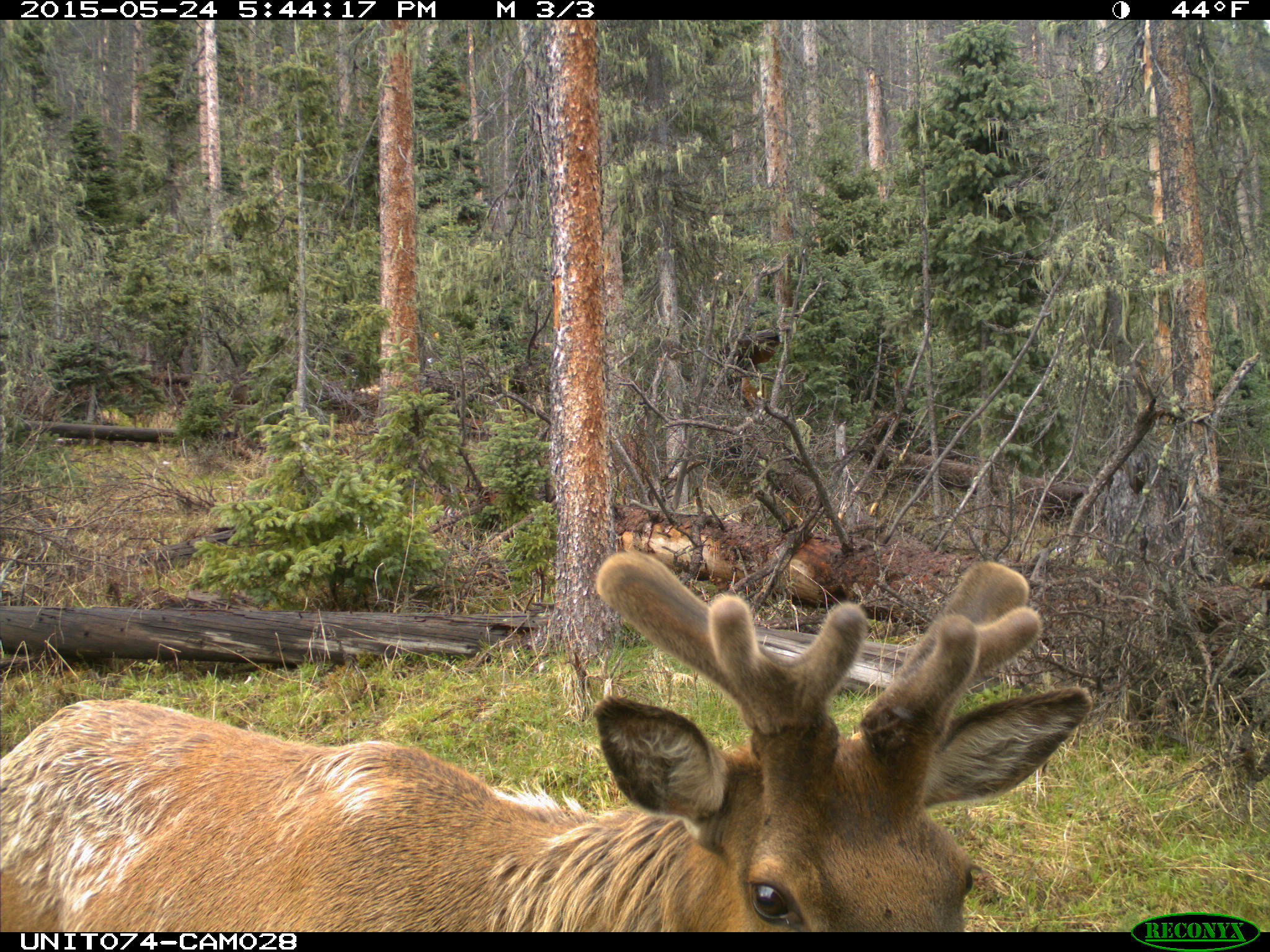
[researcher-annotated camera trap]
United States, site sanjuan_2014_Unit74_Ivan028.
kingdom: Animalia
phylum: Chordata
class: Mammalia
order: Artiodactyla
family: Cervidae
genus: Cervus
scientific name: Cervus elaphus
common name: red deer